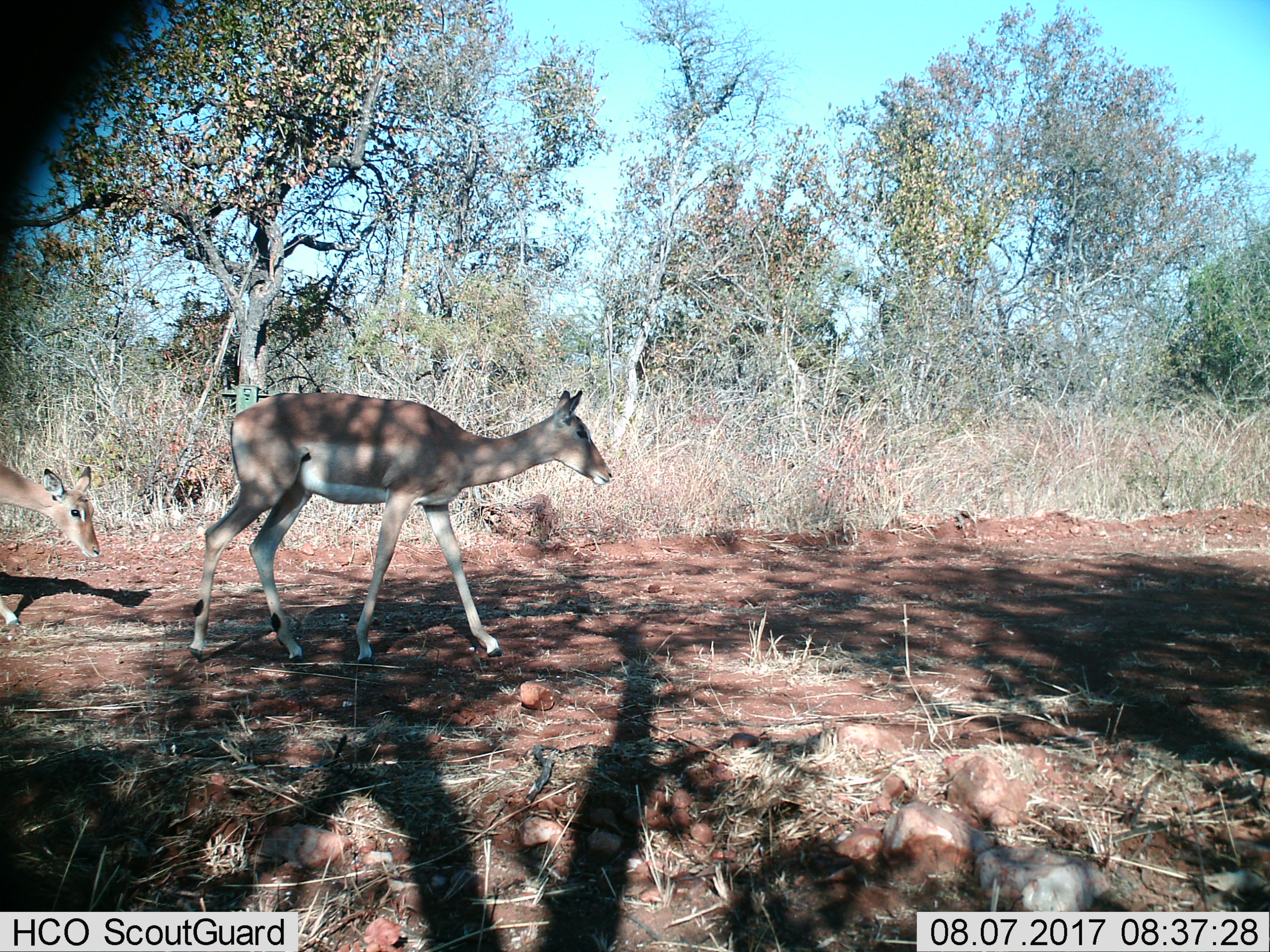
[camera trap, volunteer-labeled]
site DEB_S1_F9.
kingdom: Animalia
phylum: Chordata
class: Mammalia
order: Artiodactyla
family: Bovidae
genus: Aepyceros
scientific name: Aepyceros melampus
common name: impala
Impala (Aepyceros melampus), count 2. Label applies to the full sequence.